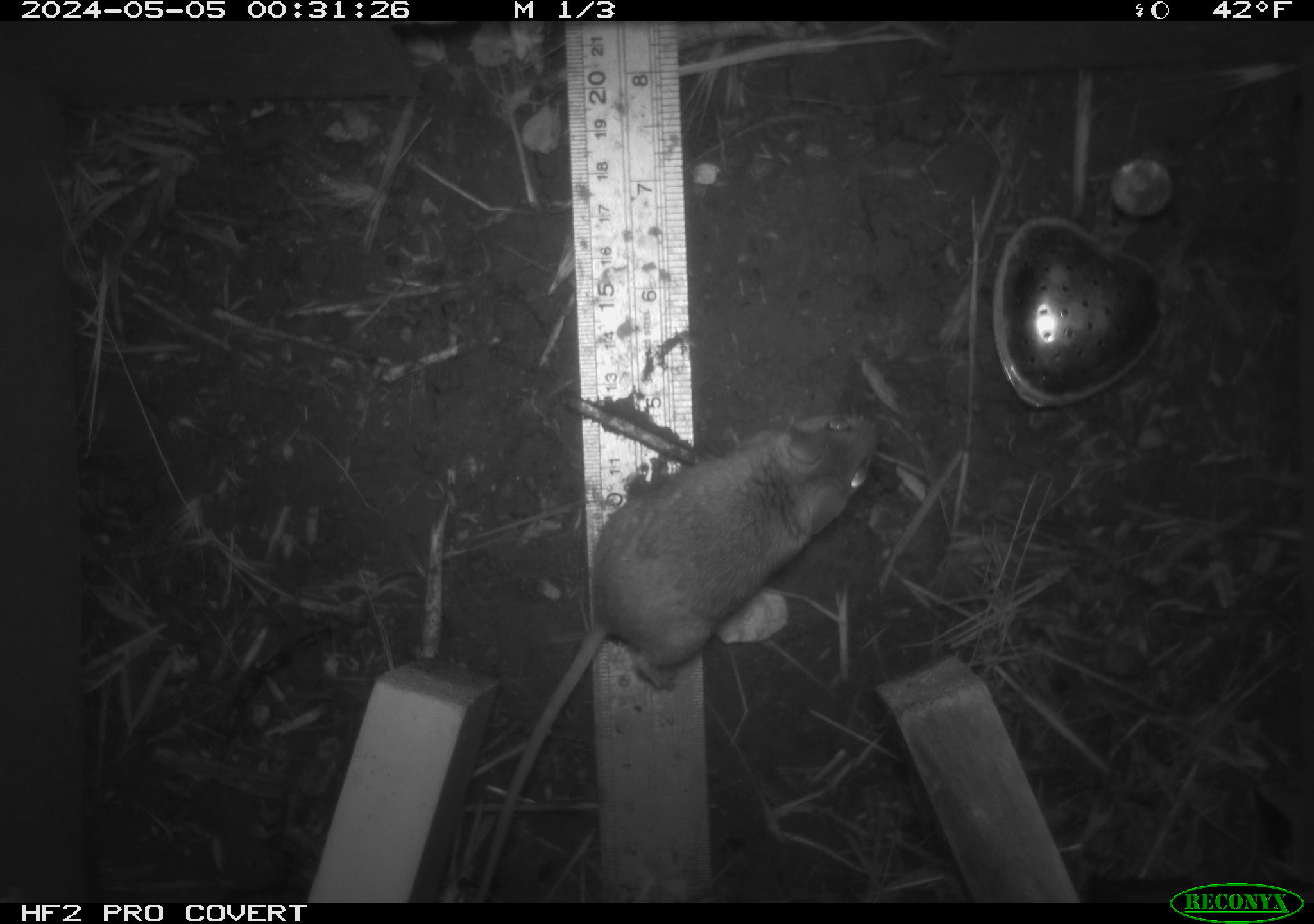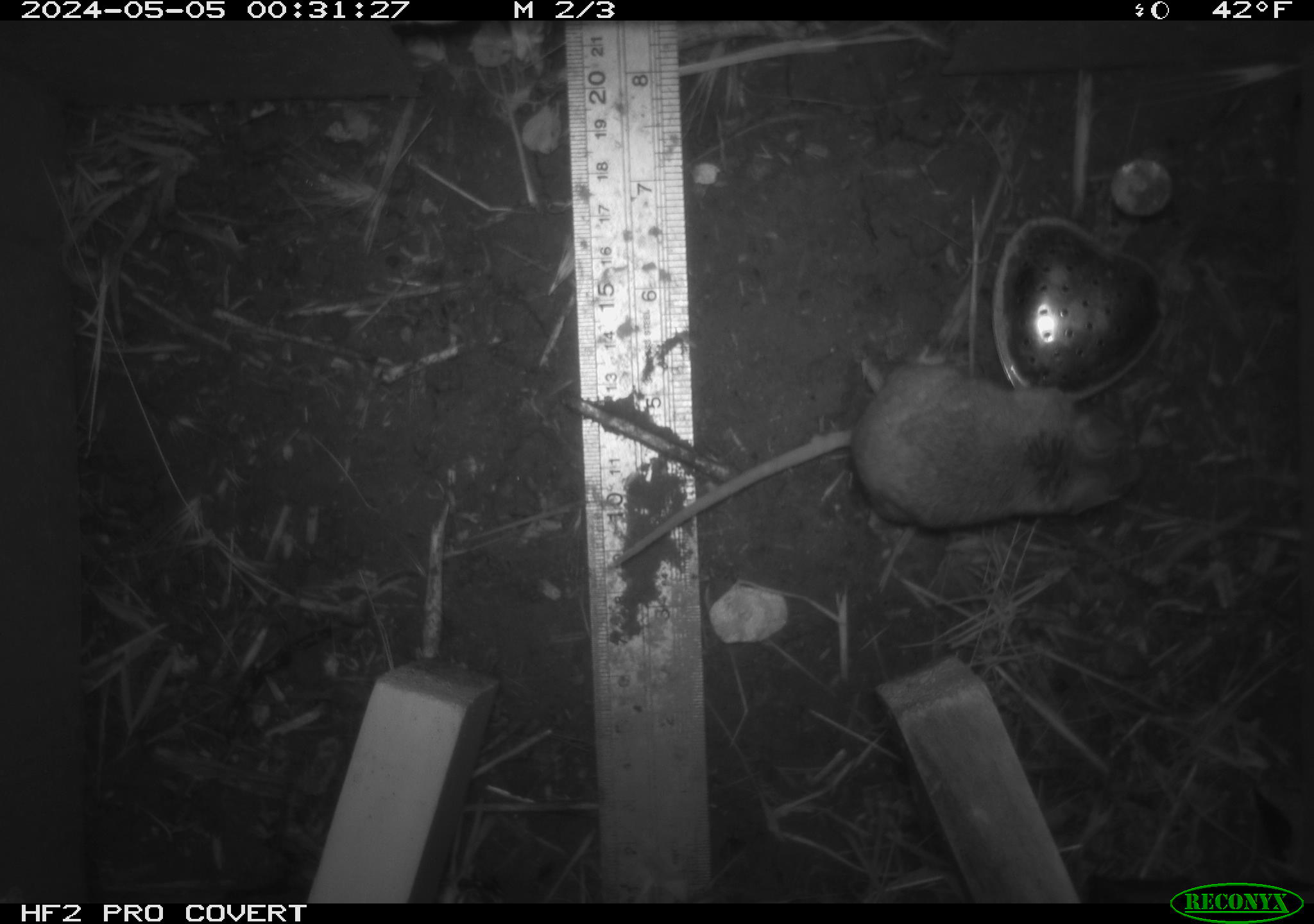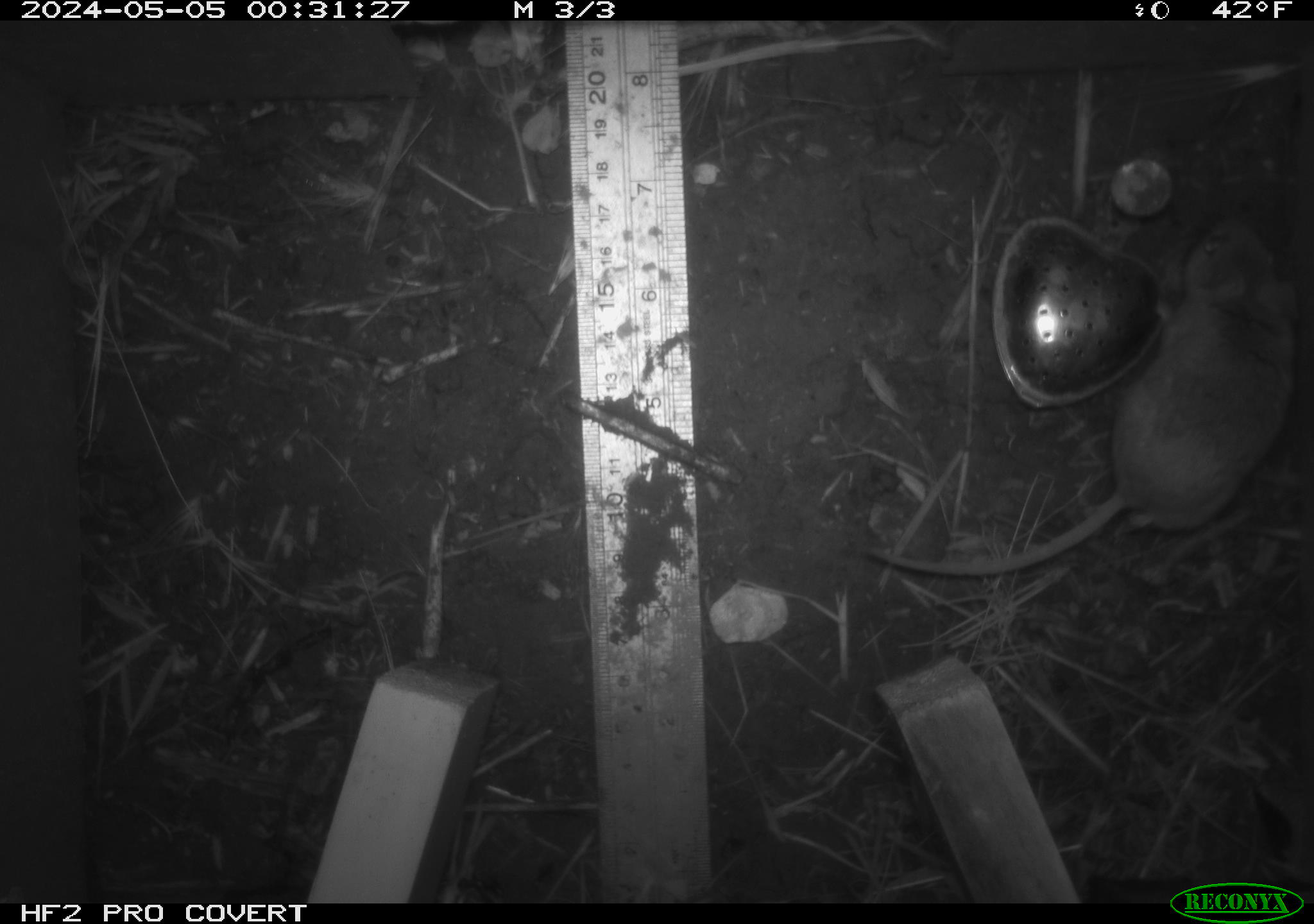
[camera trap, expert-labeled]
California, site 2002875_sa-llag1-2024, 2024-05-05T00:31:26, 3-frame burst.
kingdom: Animalia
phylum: Chordata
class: Mammalia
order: Rodentia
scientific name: Rodentia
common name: mouse species